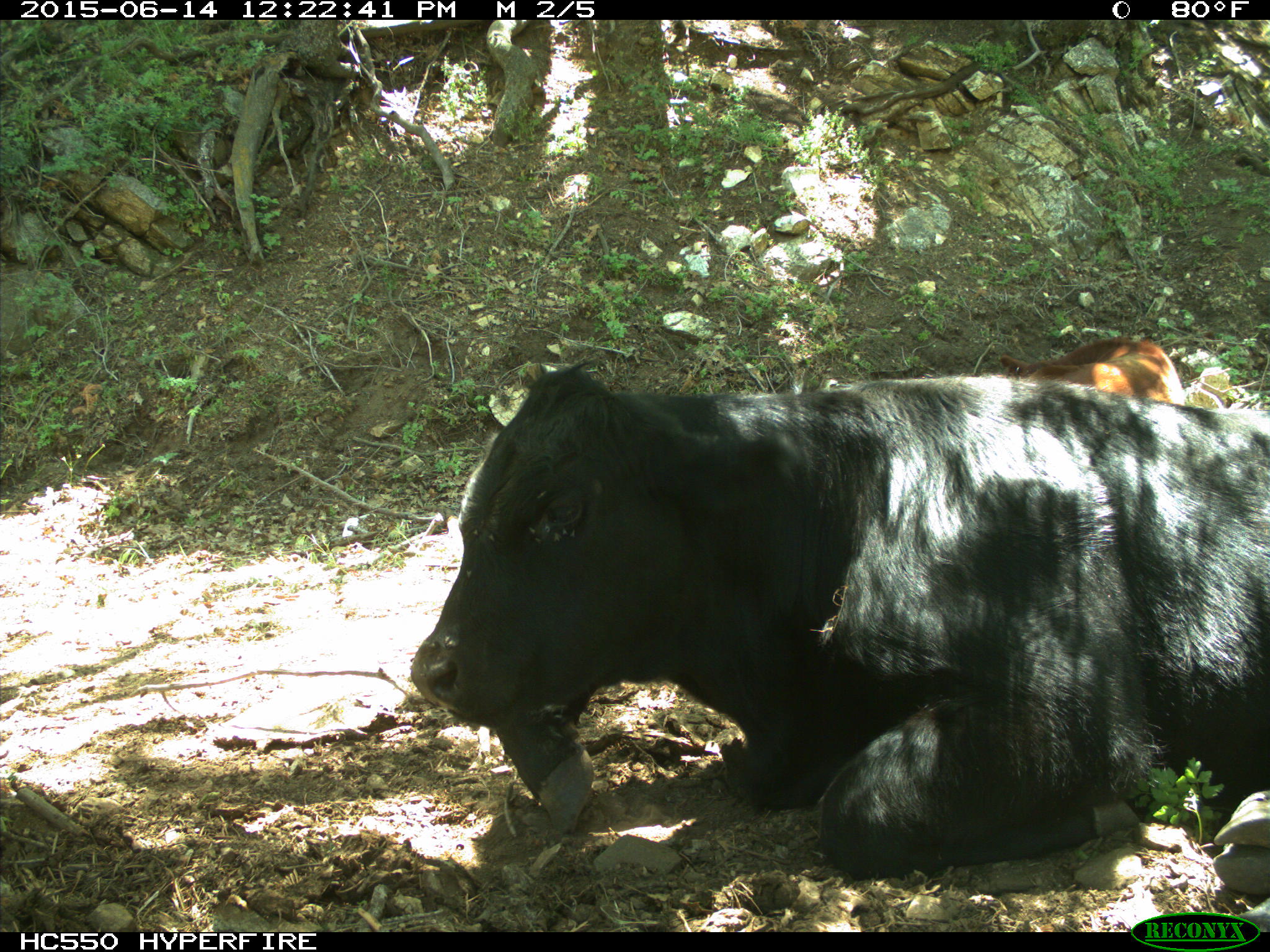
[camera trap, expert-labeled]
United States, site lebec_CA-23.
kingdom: Animalia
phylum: Chordata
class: Mammalia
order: Artiodactyla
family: Bovidae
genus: Bos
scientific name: Bos taurus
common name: domestic cow